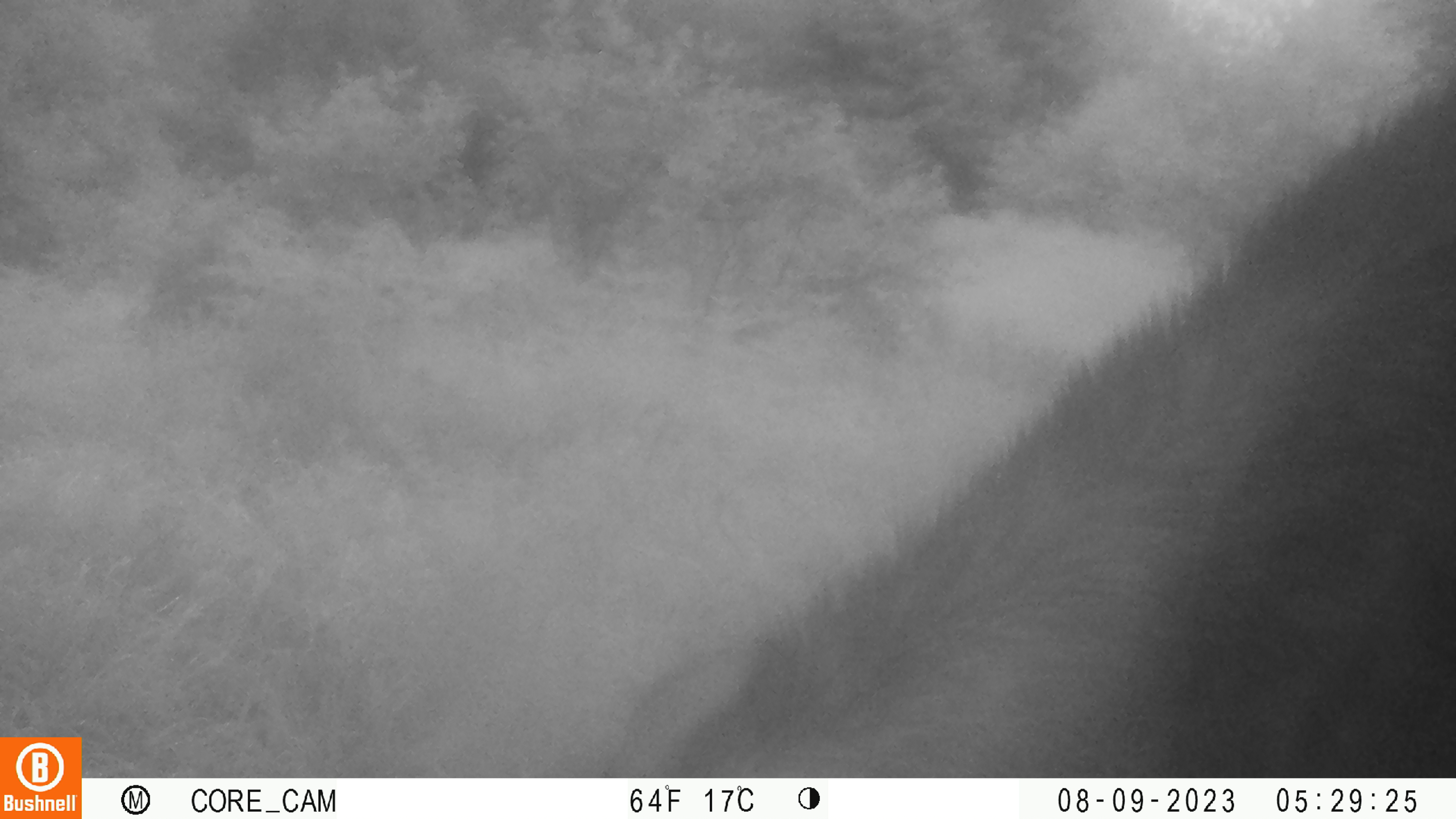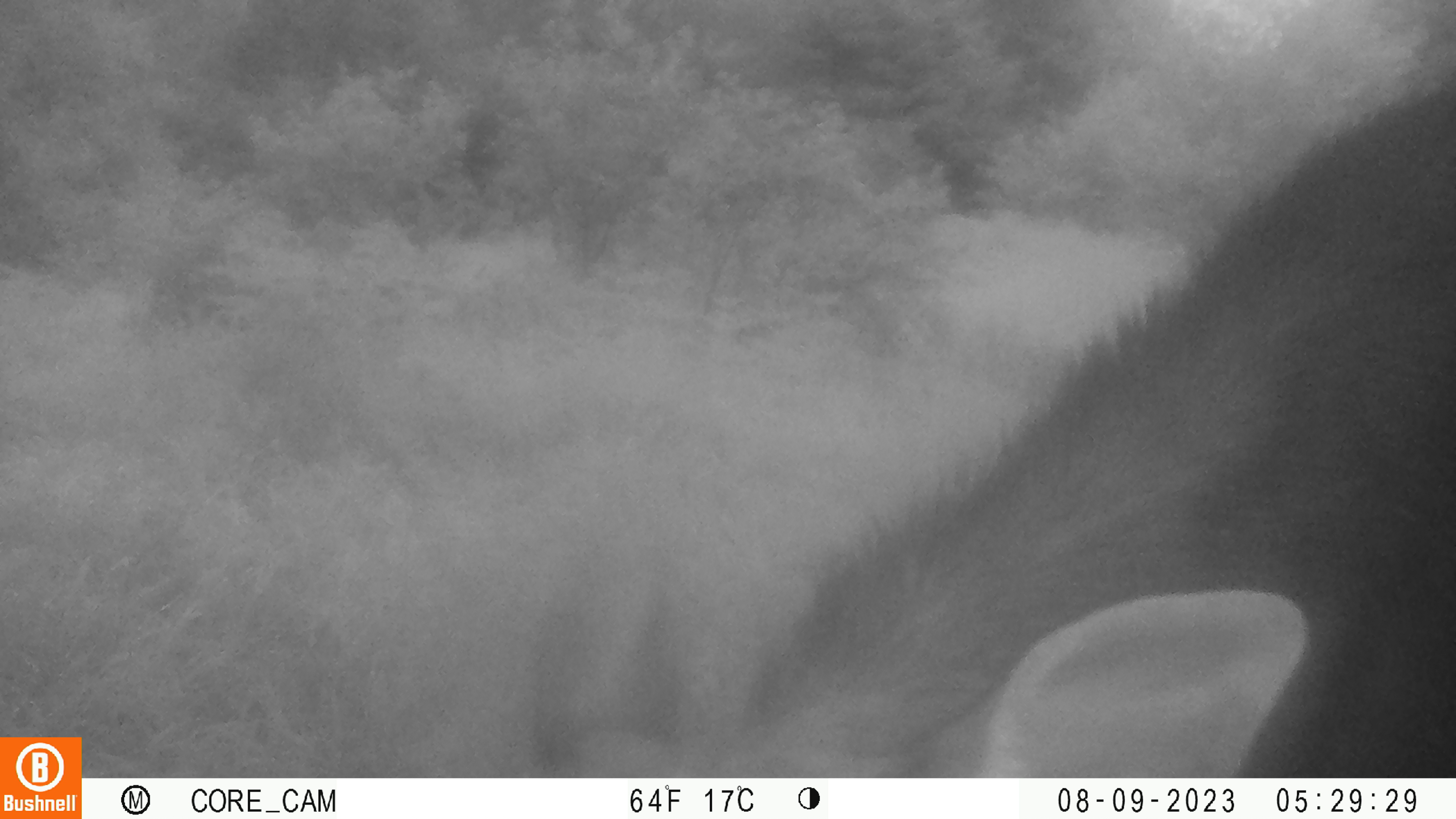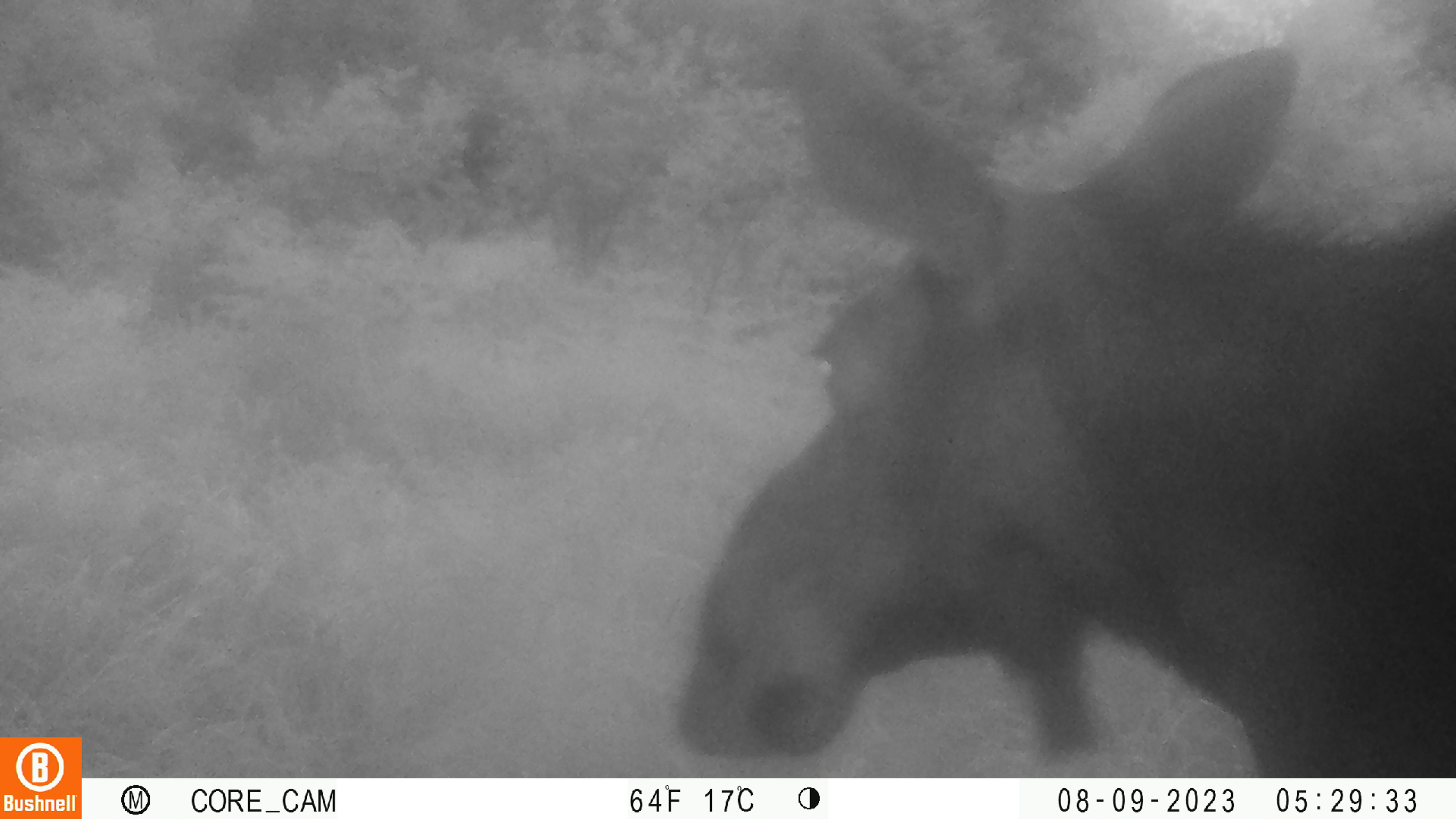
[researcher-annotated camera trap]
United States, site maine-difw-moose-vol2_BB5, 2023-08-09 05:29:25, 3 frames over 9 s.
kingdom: Animalia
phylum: Chordata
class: Mammalia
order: Artiodactyla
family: Cervidae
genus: Alces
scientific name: Alces alces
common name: moose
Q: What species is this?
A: Moose (Alces alces).